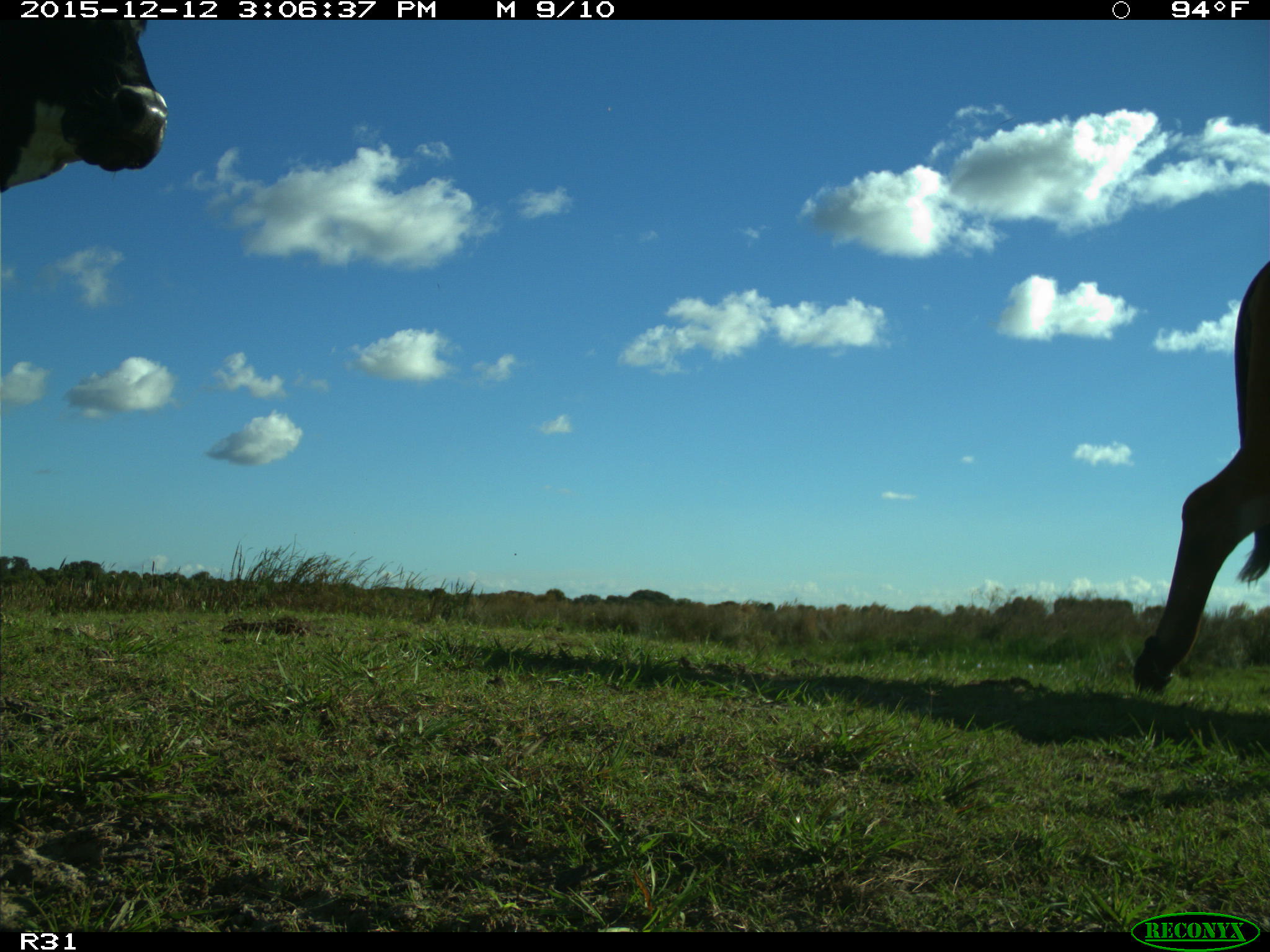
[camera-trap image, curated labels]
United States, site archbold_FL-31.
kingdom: Animalia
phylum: Chordata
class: Mammalia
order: Artiodactyla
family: Bovidae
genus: Bos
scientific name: Bos taurus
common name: domestic cow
Bos taurus (domestic cow).